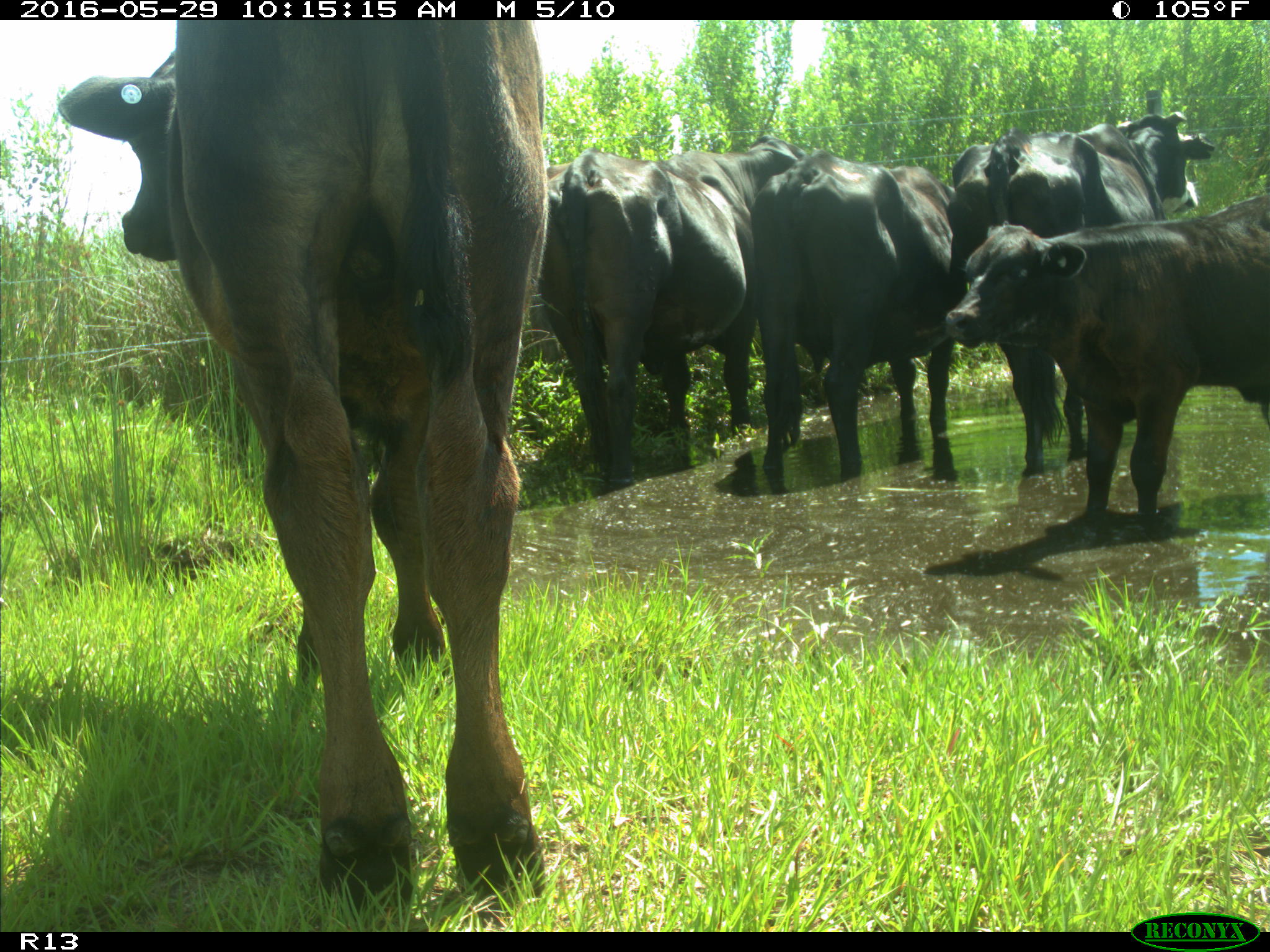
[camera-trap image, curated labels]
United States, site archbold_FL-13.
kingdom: Animalia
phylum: Chordata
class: Mammalia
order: Artiodactyla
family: Bovidae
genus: Bos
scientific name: Bos taurus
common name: domestic cow